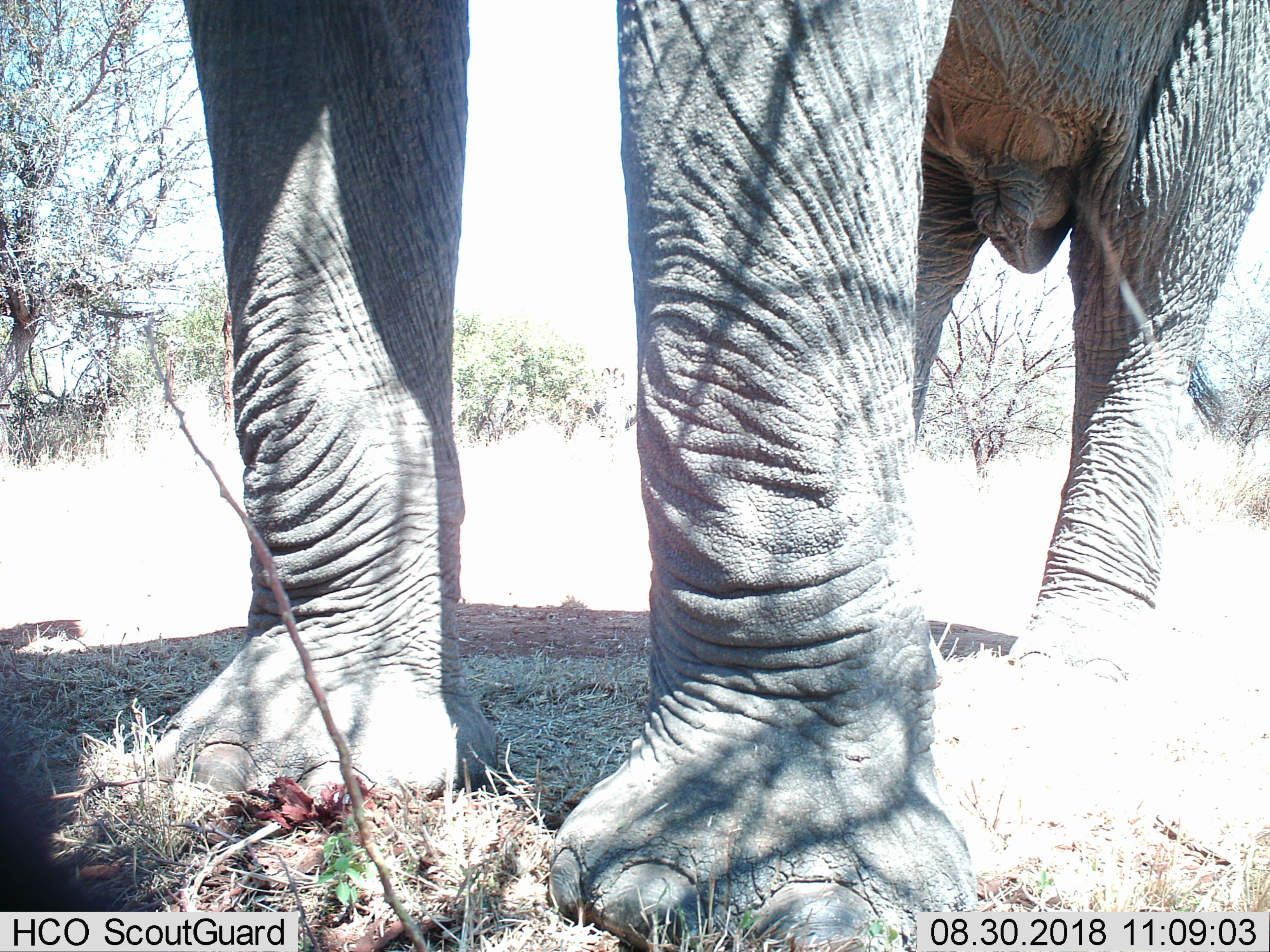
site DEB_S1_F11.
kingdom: Animalia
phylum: Chordata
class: Mammalia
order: Proboscidea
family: Elephantidae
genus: Loxodonta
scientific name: Loxodonta africana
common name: african bush elephant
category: elephant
Elephant (african bush elephant) (Loxodonta africana), count 1. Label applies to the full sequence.